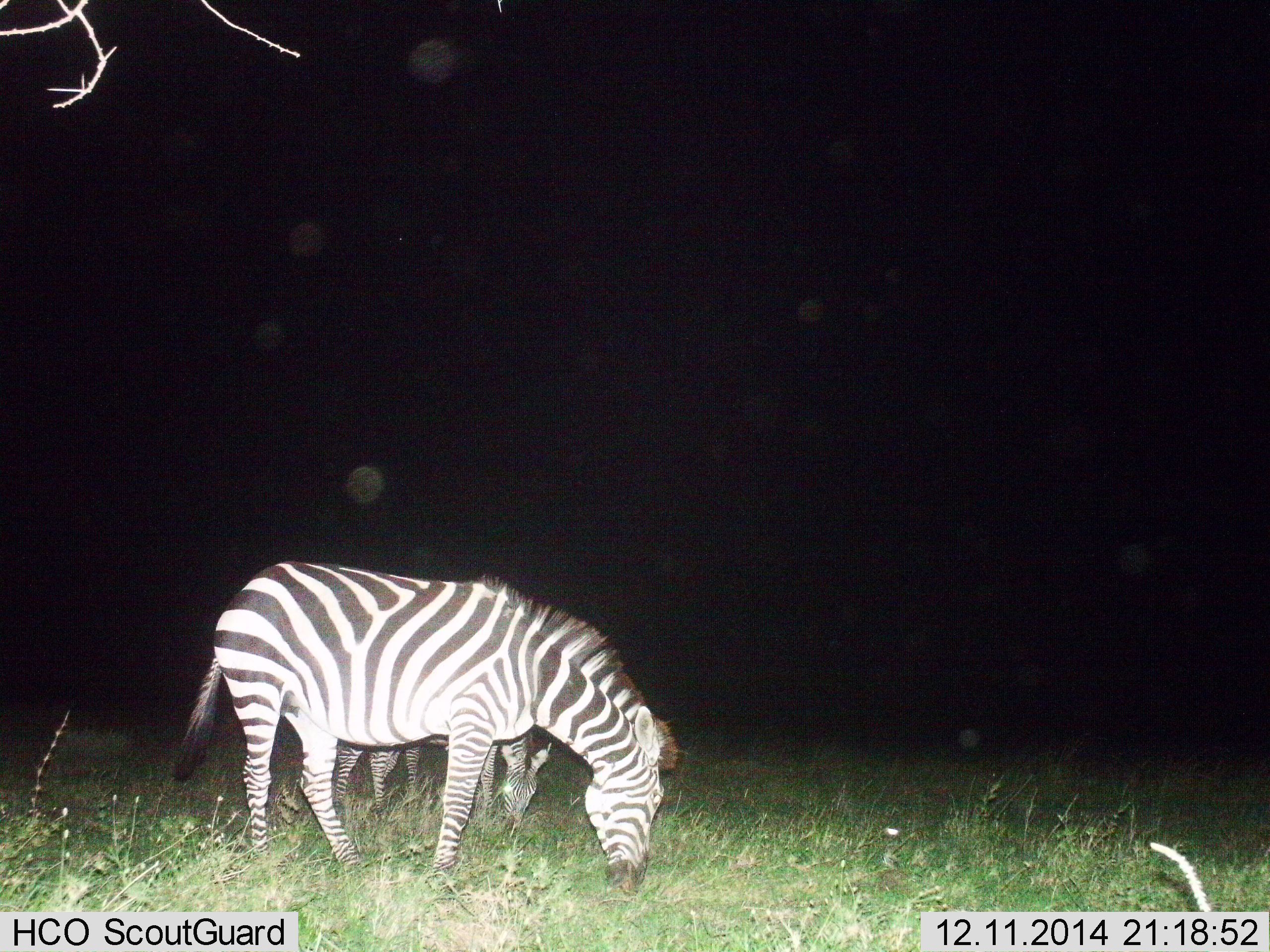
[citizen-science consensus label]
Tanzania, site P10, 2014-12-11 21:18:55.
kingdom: Animalia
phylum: Chordata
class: Mammalia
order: Perissodactyla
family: Equidae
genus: Equus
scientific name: Equus quagga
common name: plains zebra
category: zebra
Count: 2.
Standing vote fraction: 30%.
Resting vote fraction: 0%.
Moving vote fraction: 0%.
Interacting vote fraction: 0%.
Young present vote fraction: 0%.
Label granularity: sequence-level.